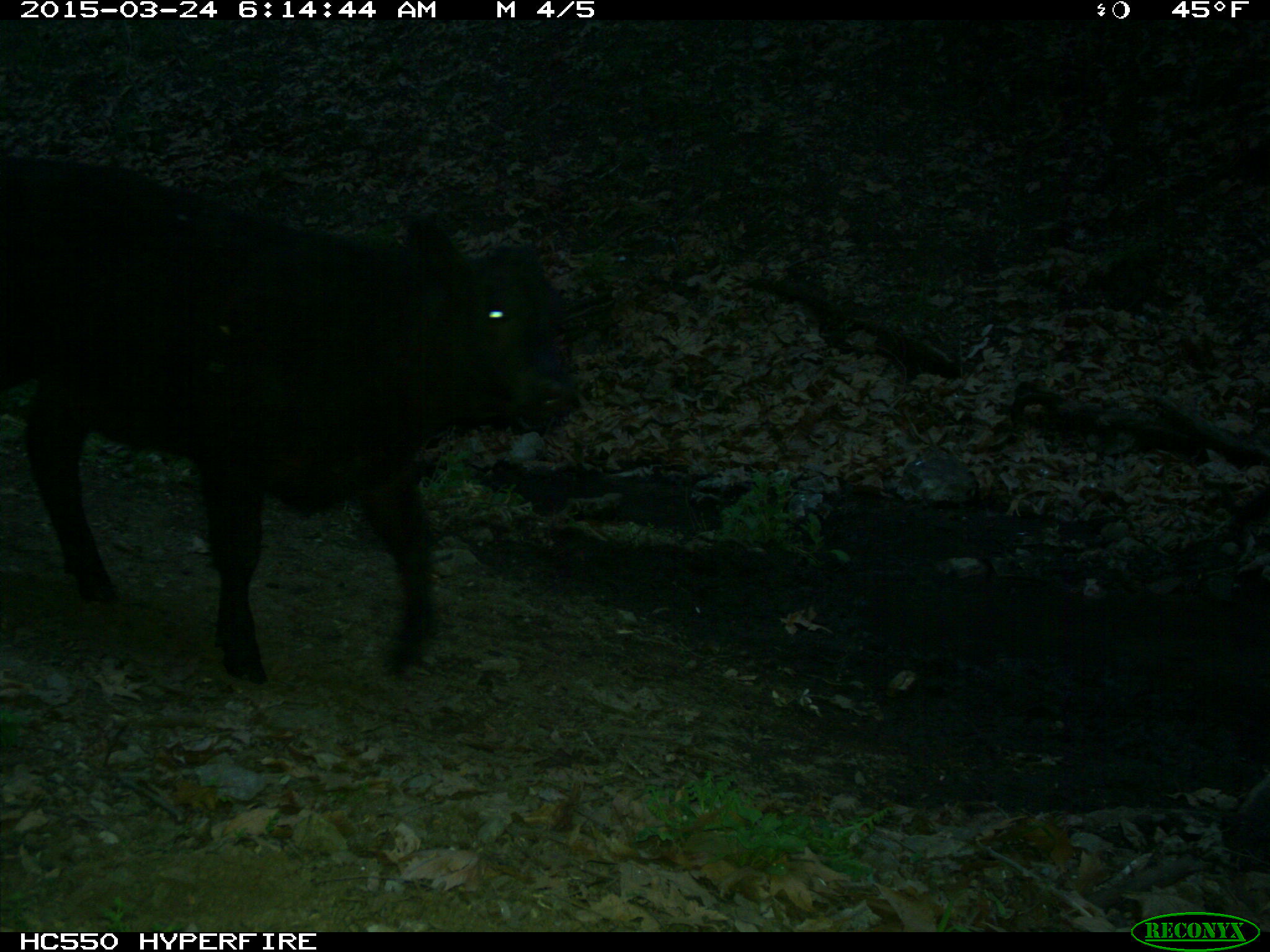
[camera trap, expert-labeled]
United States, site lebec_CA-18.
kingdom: Animalia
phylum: Chordata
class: Mammalia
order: Artiodactyla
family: Bovidae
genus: Bos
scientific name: Bos taurus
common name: domestic cow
Bos taurus (domestic cow).